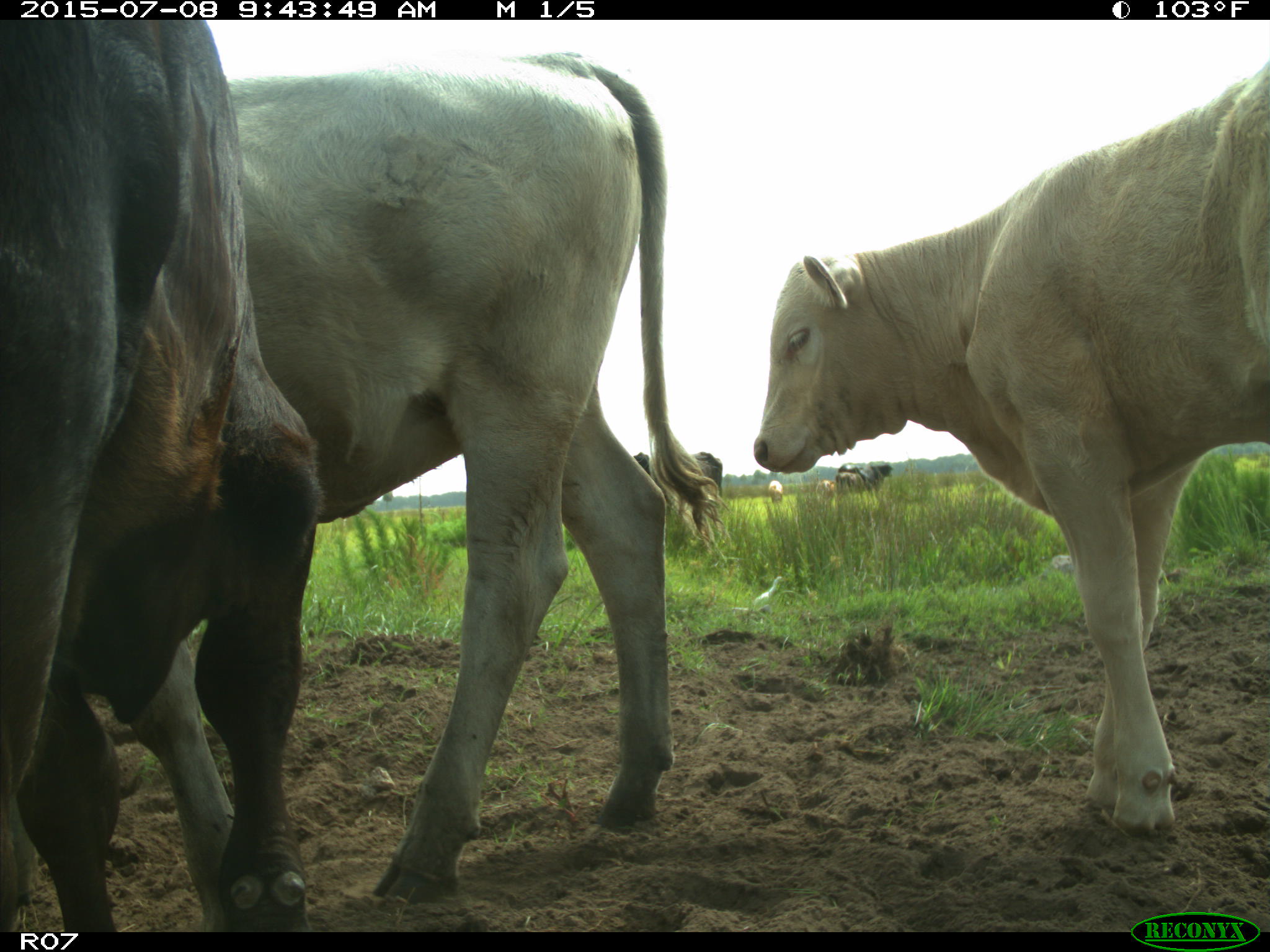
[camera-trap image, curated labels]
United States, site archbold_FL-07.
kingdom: Animalia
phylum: Chordata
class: Mammalia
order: Artiodactyla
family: Bovidae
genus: Bos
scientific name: Bos taurus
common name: domestic cow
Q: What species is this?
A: Bos taurus (domestic cow).